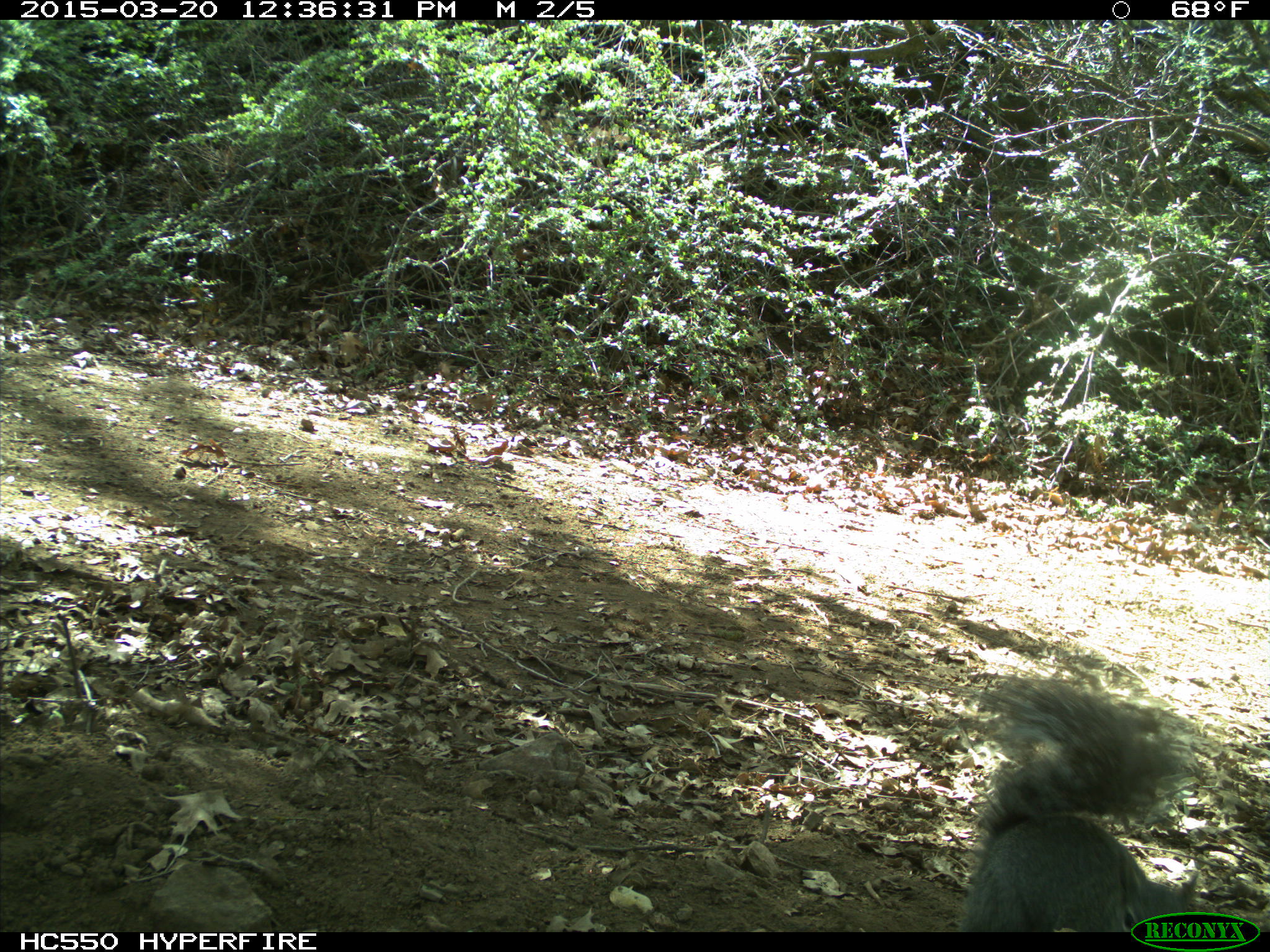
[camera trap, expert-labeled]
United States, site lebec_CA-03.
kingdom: Animalia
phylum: Chordata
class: Mammalia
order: Rodentia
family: Sciuridae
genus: Sciurus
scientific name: Sciurus carolinensis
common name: eastern gray squirrel